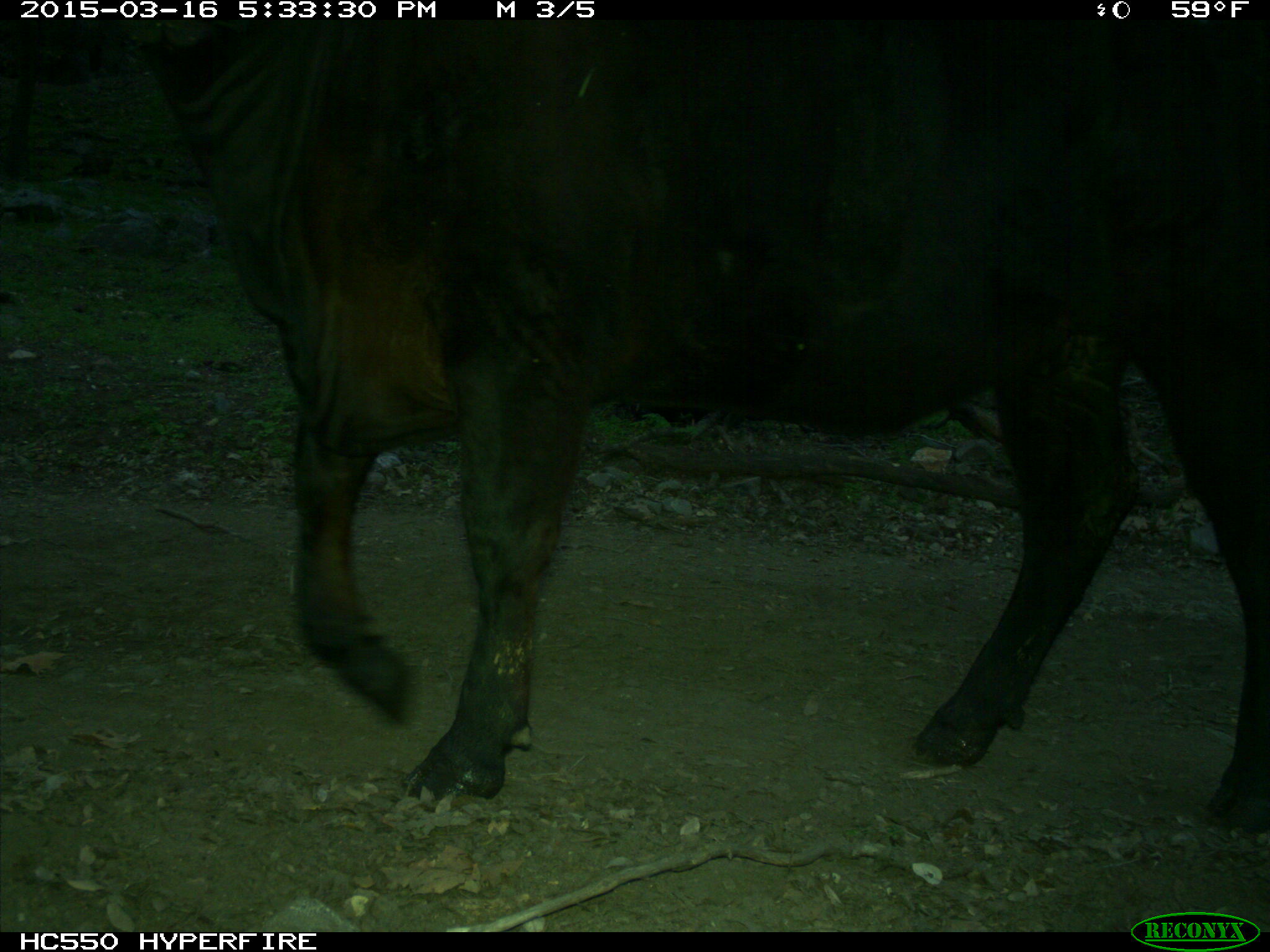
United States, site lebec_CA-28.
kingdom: Animalia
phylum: Chordata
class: Mammalia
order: Artiodactyla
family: Bovidae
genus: Bos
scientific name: Bos taurus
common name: domestic cow